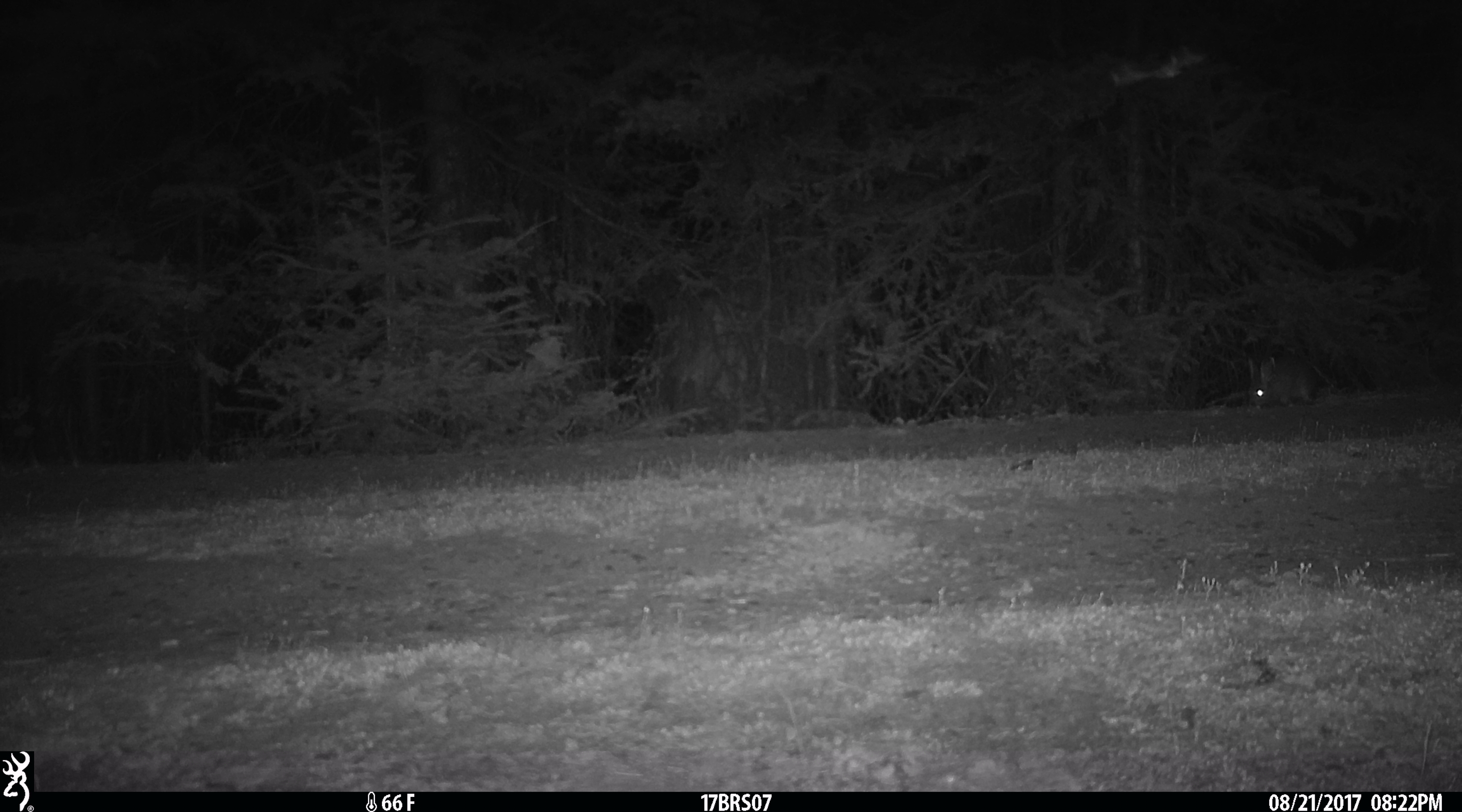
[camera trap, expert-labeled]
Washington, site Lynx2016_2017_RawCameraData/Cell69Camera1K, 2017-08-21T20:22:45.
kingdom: Animalia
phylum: Chordata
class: Mammalia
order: Lagomorpha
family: Leporidae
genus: Lepus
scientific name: Lepus americanus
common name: snowshoe hare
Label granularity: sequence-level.